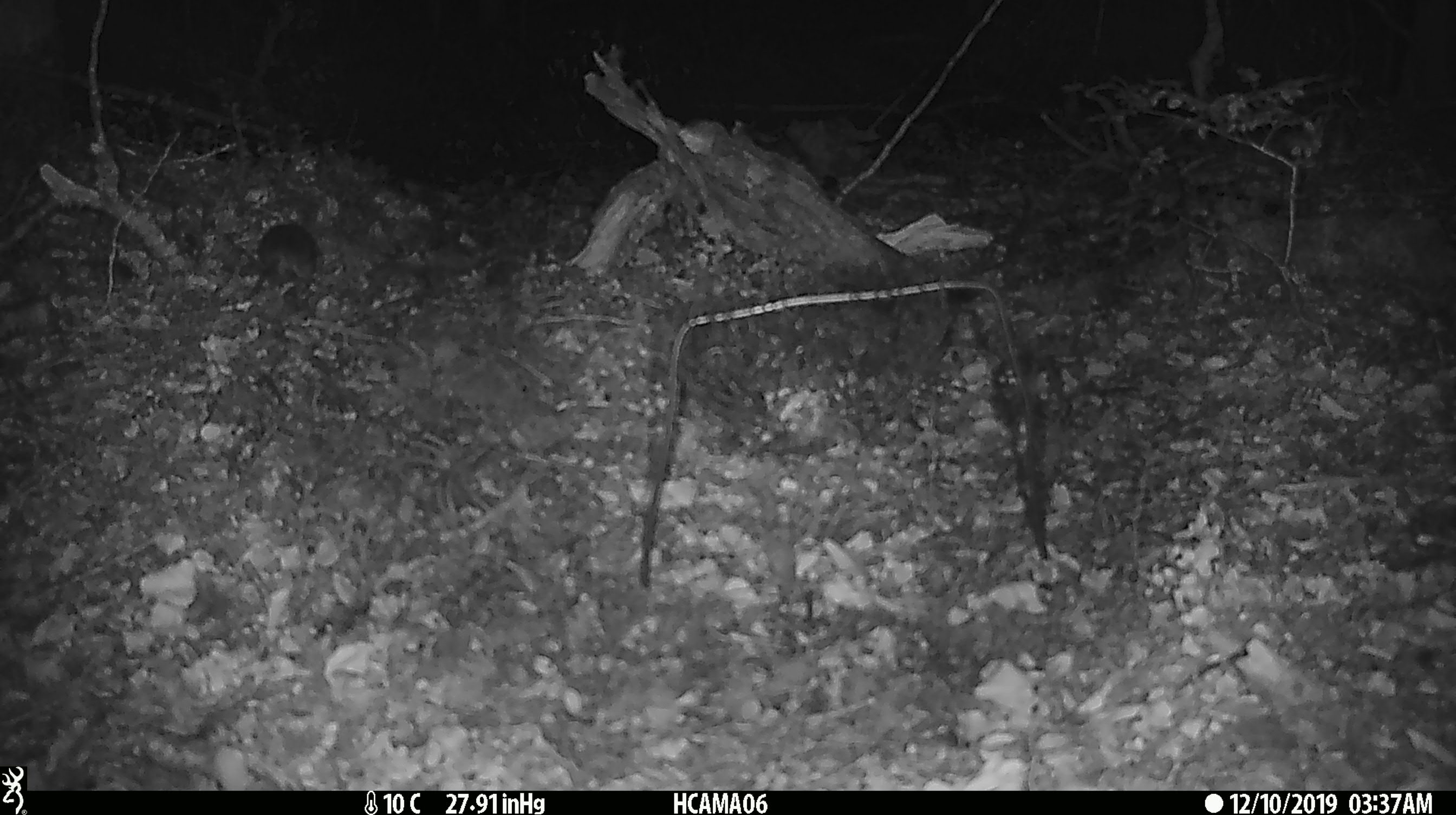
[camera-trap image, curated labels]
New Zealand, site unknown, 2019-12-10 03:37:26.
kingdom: Animalia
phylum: Chordata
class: Mammalia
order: Rodentia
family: Muridae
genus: Mus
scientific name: Mus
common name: mouse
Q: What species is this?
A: Mouse (Mus).